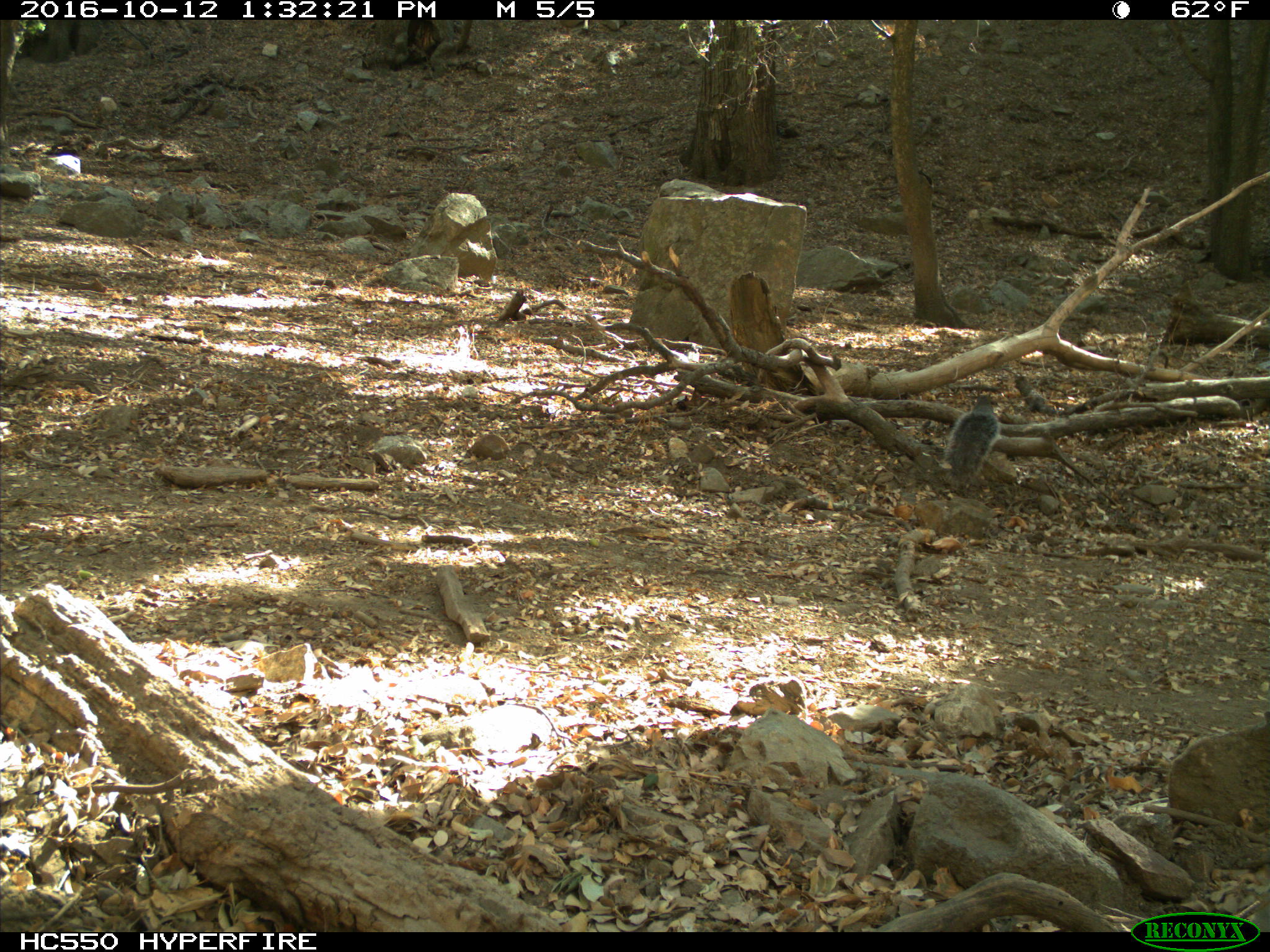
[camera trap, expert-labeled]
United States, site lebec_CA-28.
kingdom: Animalia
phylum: Chordata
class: Mammalia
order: Rodentia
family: Sciuridae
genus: Sciurus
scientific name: Sciurus carolinensis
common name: eastern gray squirrel